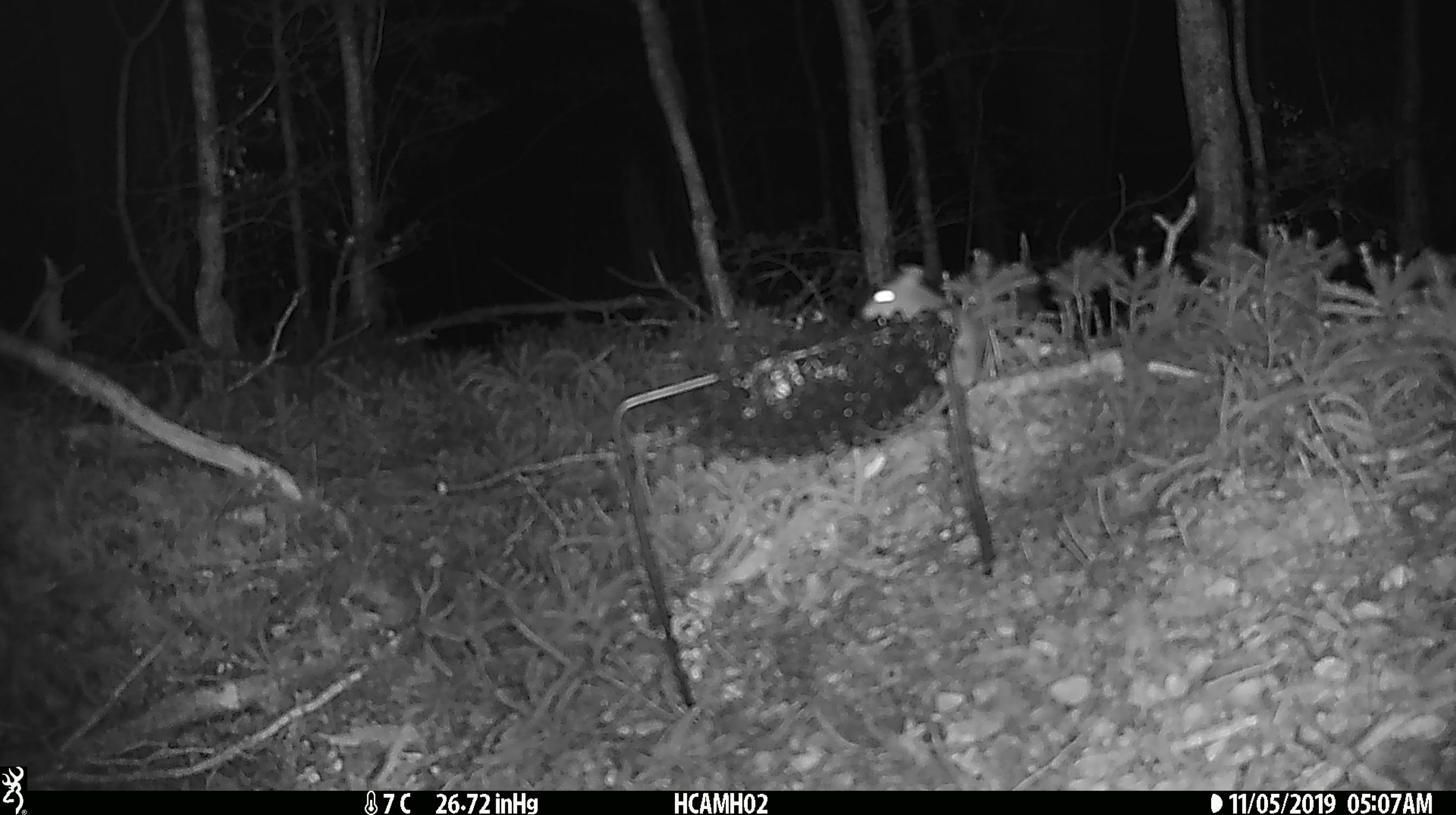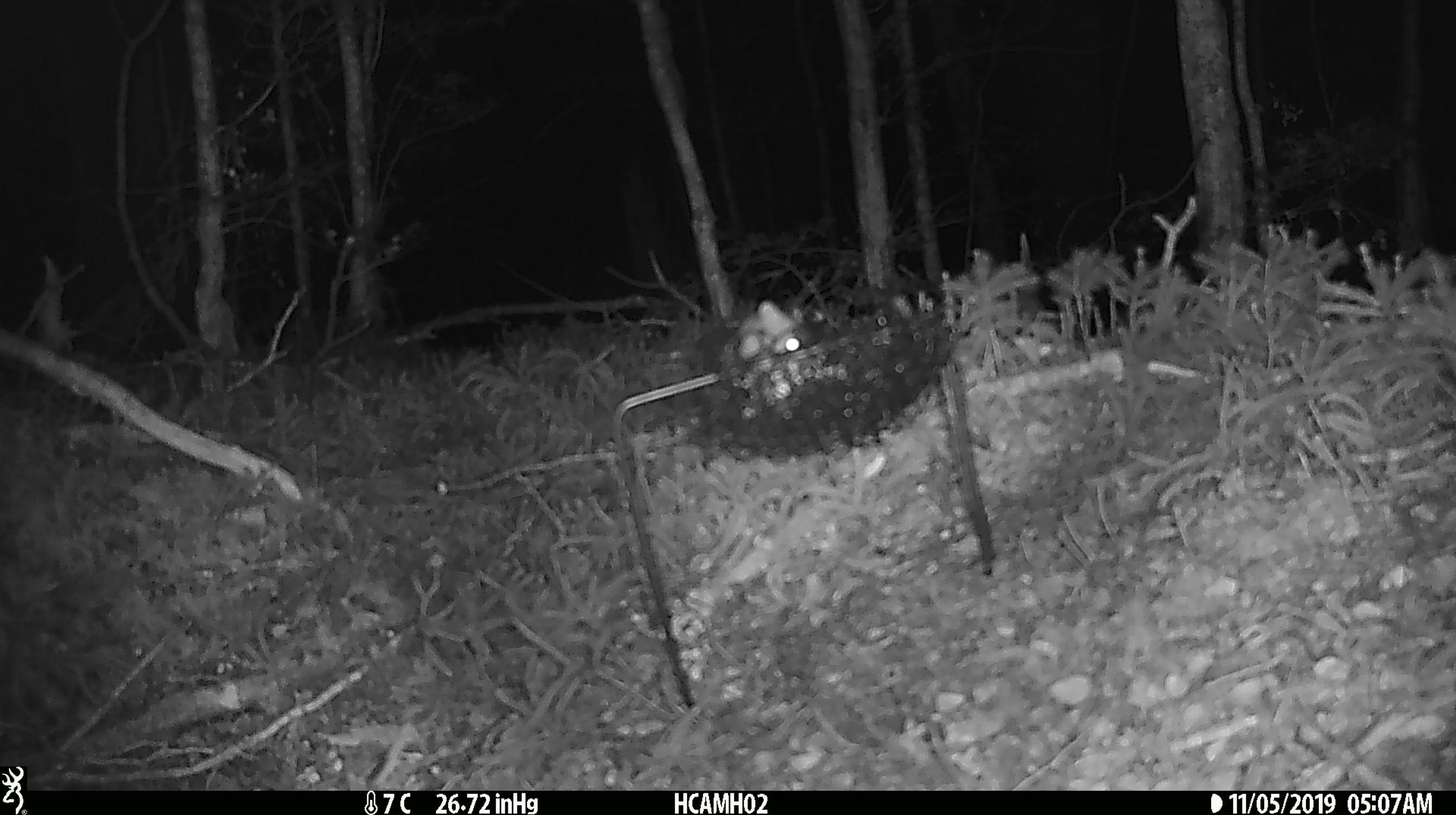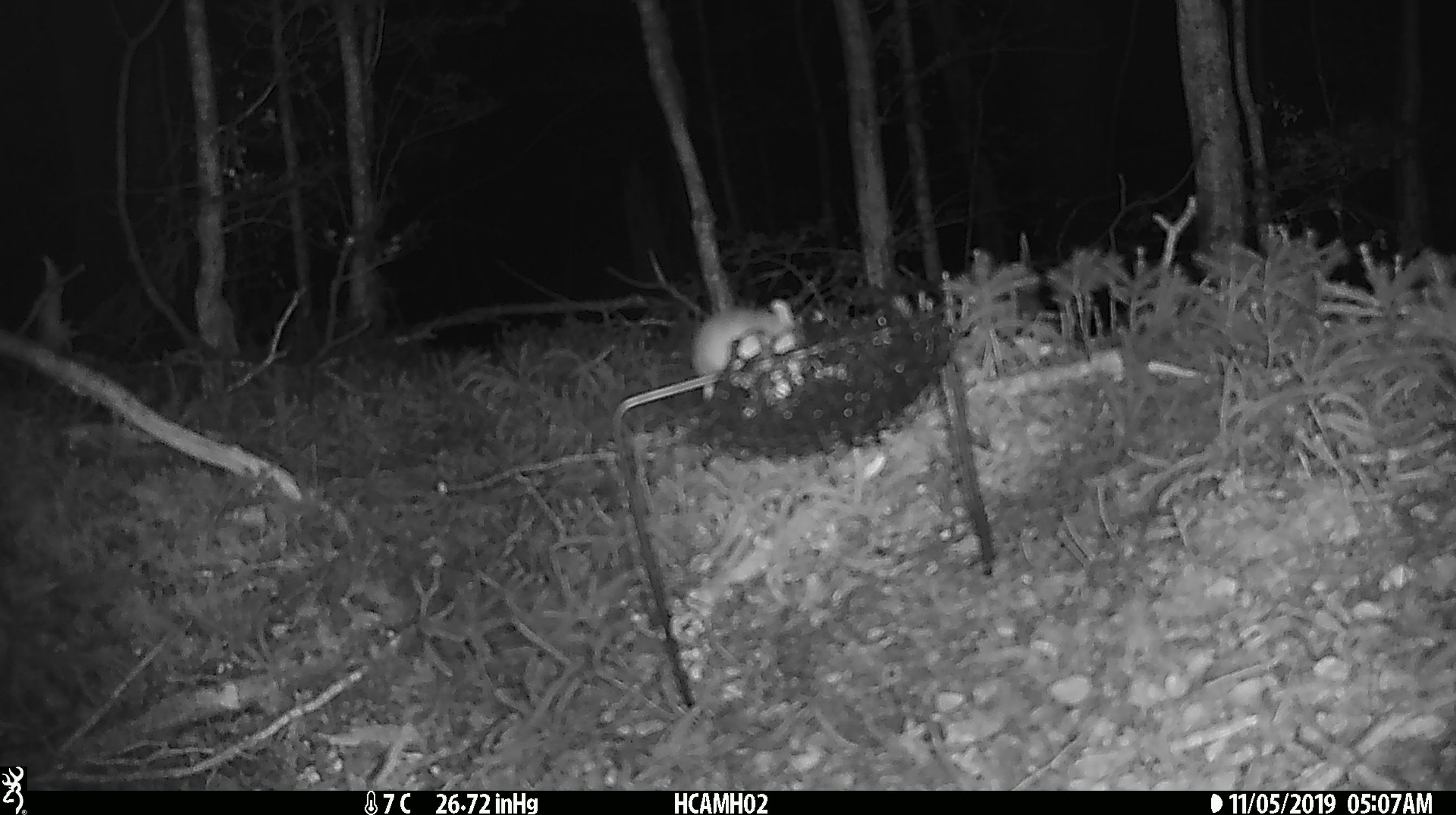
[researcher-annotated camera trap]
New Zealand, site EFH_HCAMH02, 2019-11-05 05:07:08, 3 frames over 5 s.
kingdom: Animalia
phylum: Chordata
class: Mammalia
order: Rodentia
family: Muridae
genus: Mus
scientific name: Mus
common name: mouse